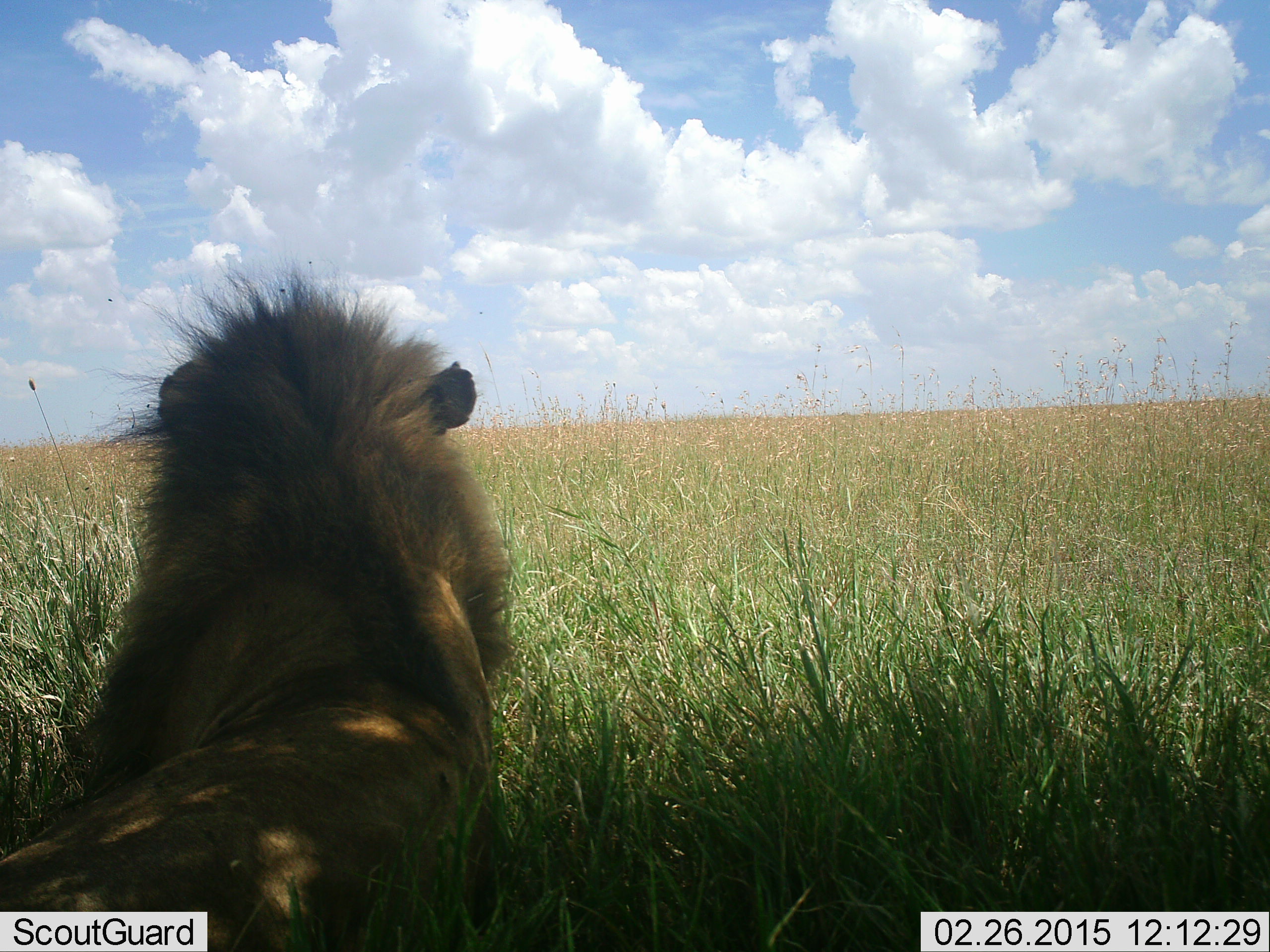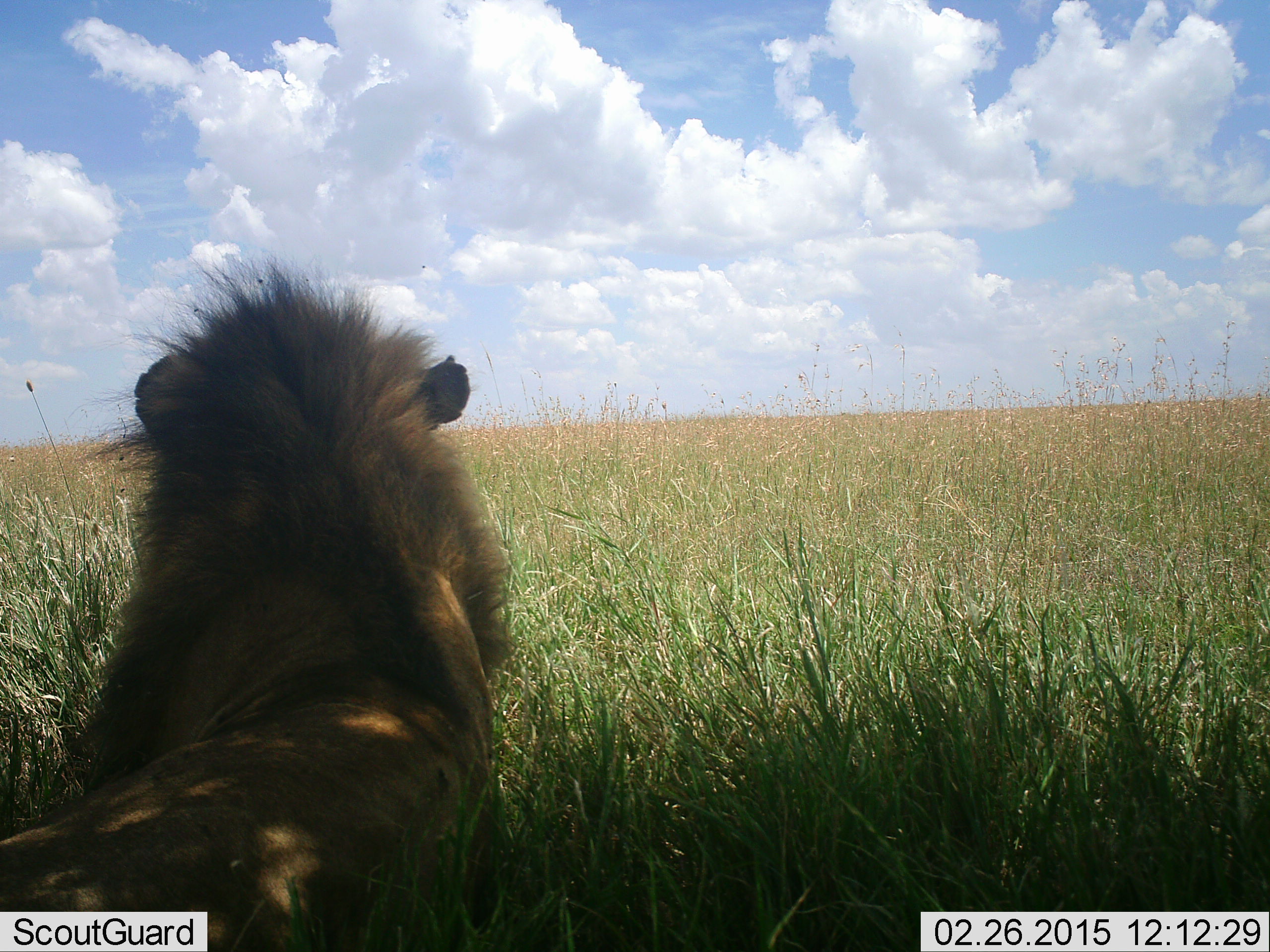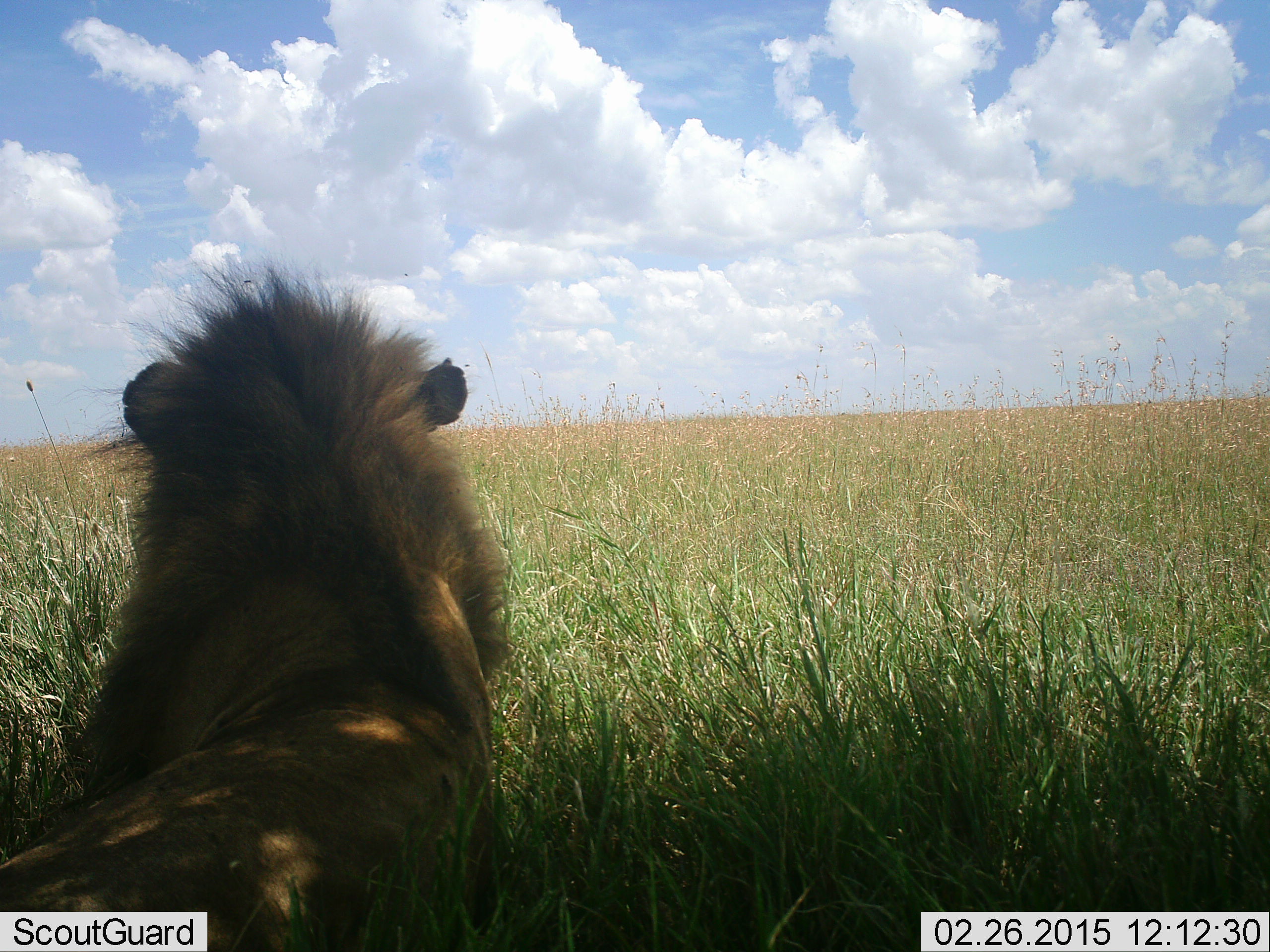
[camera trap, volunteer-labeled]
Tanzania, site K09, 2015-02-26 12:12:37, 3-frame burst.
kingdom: Animalia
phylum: Chordata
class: Mammalia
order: Carnivora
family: Felidae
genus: Panthera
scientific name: Panthera leo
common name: lion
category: lionmale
Lionmale (lion) (Panthera leo), count 1. Behavior (volunteer vote fractions): standing 0%, resting 100%, moving 0%, interacting 0%. Young present (vote fraction): 0%. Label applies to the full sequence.